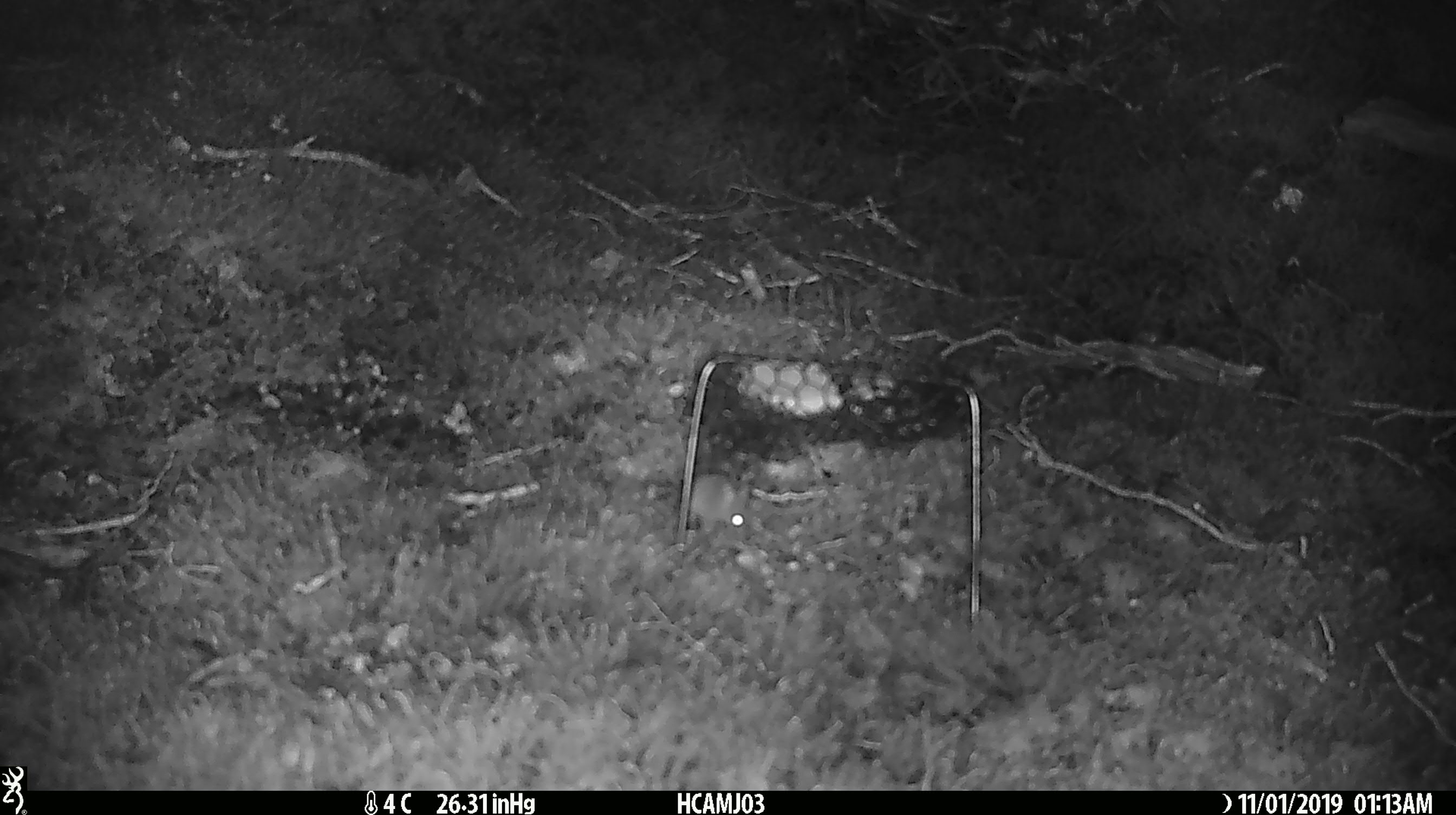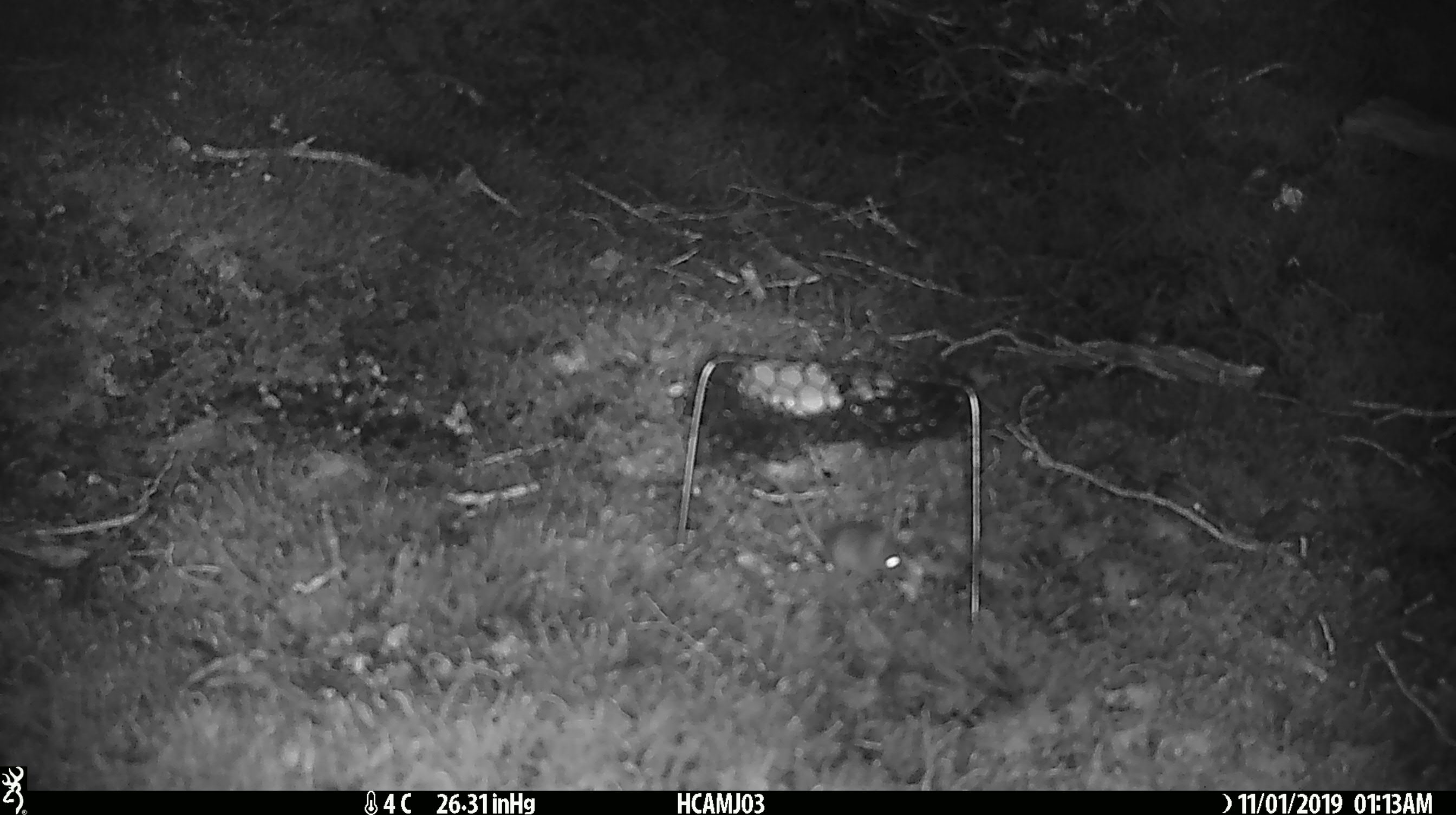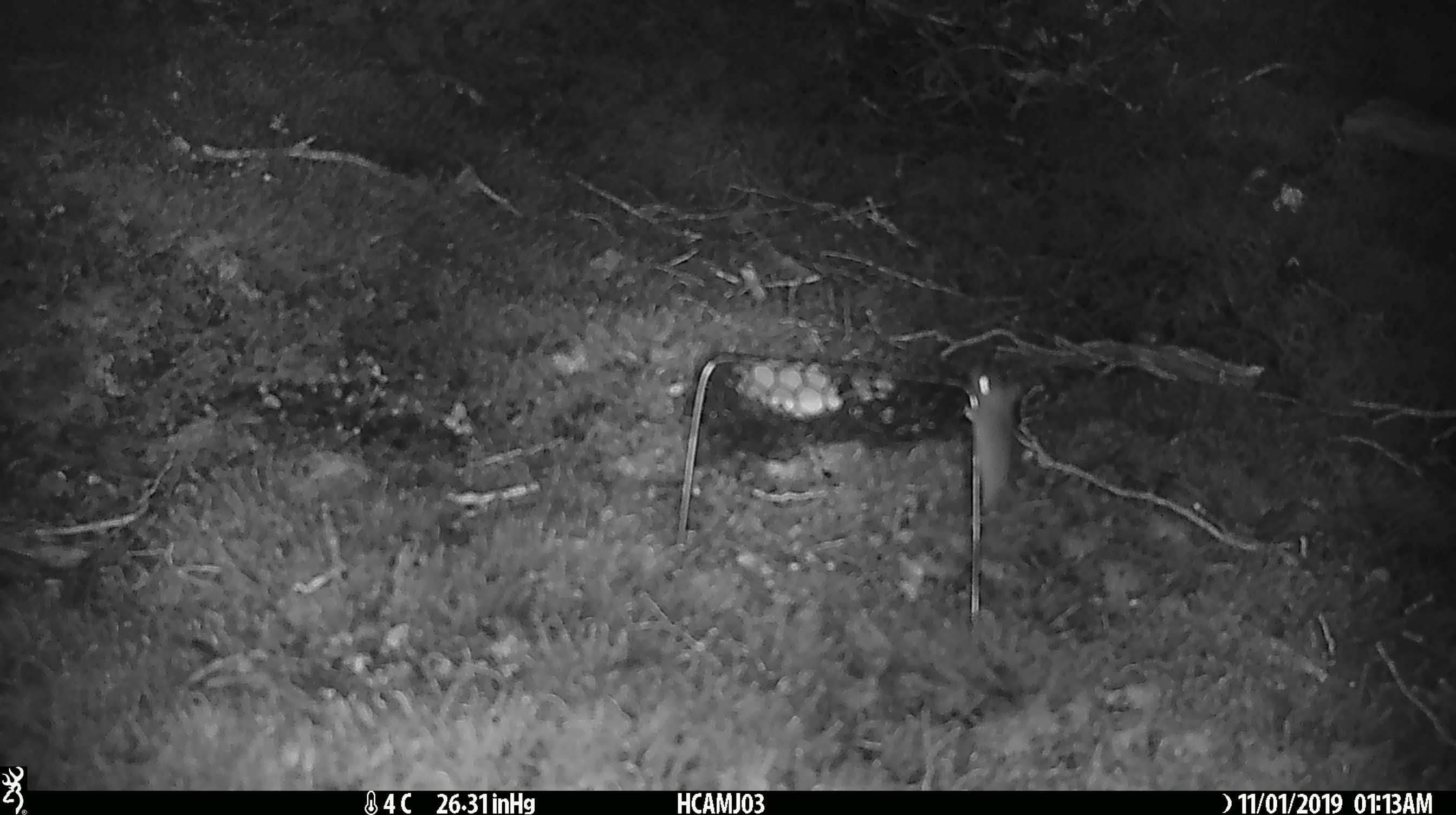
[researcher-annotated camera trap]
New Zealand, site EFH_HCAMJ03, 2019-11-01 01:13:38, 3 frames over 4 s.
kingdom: Animalia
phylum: Chordata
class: Mammalia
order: Rodentia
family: Muridae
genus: Mus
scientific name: Mus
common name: mouse